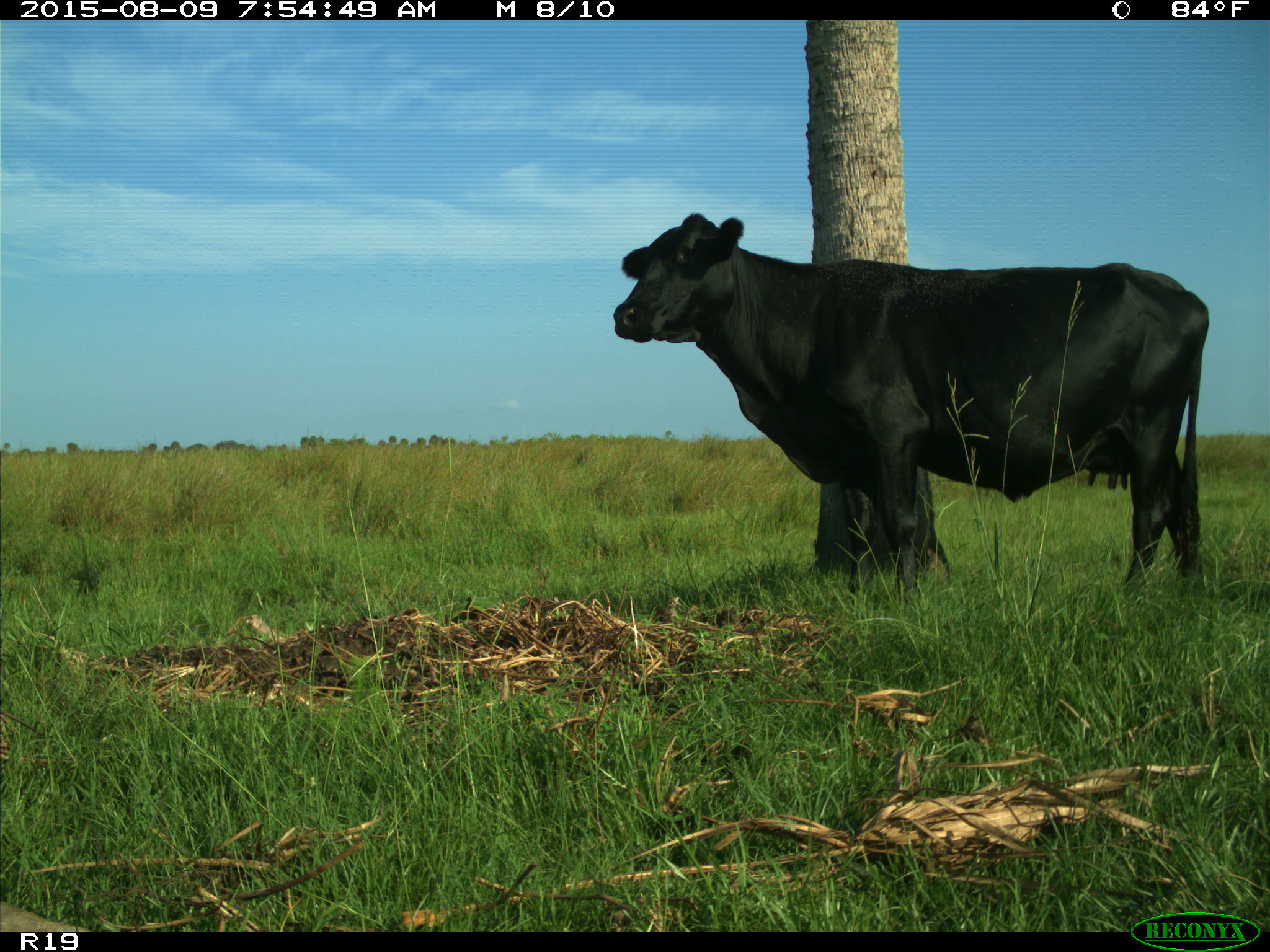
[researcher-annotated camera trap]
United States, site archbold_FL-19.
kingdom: Animalia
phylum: Chordata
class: Mammalia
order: Artiodactyla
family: Bovidae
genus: Bos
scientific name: Bos taurus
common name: domestic cow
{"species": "Bos taurus (domestic cow)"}